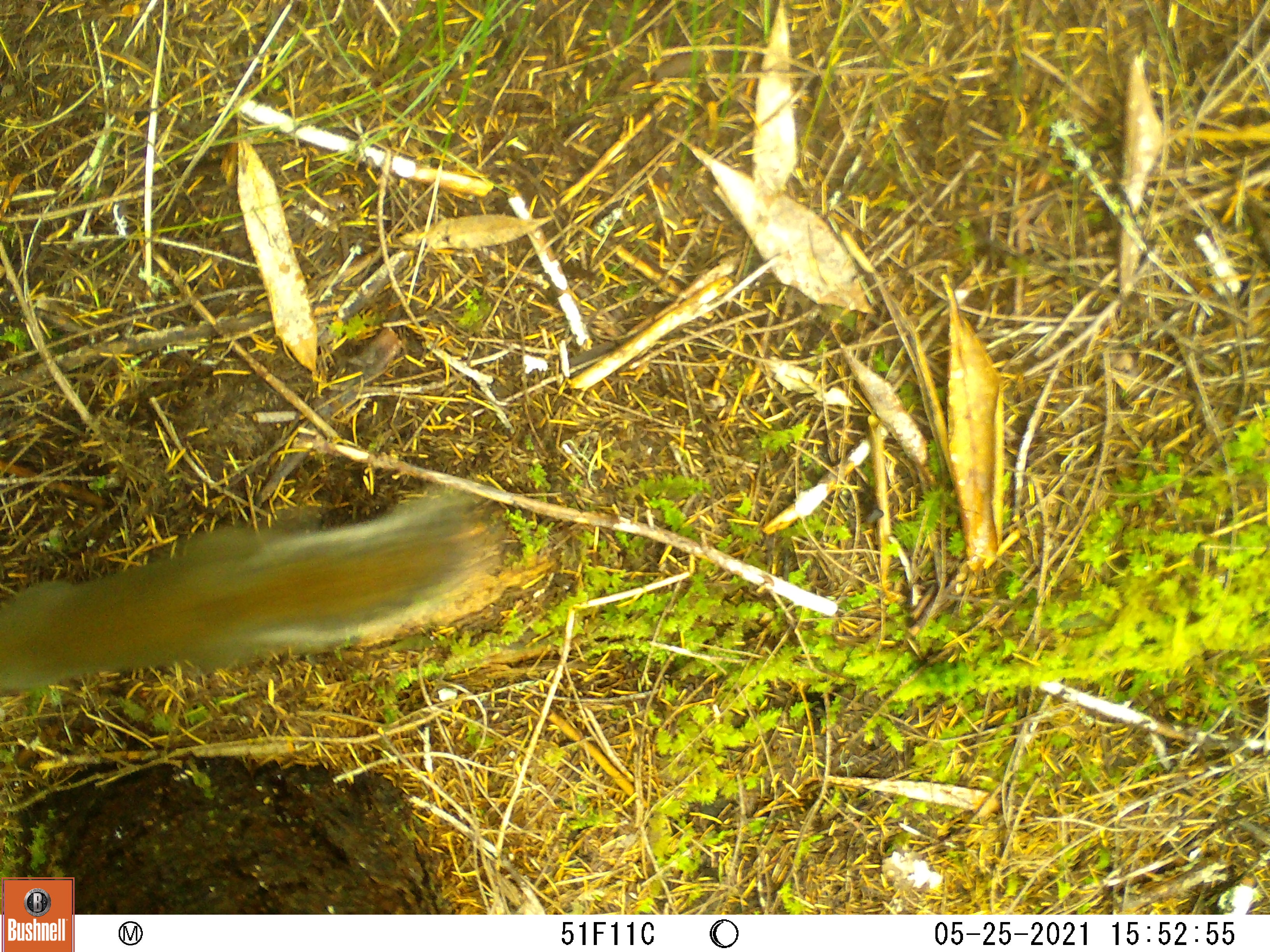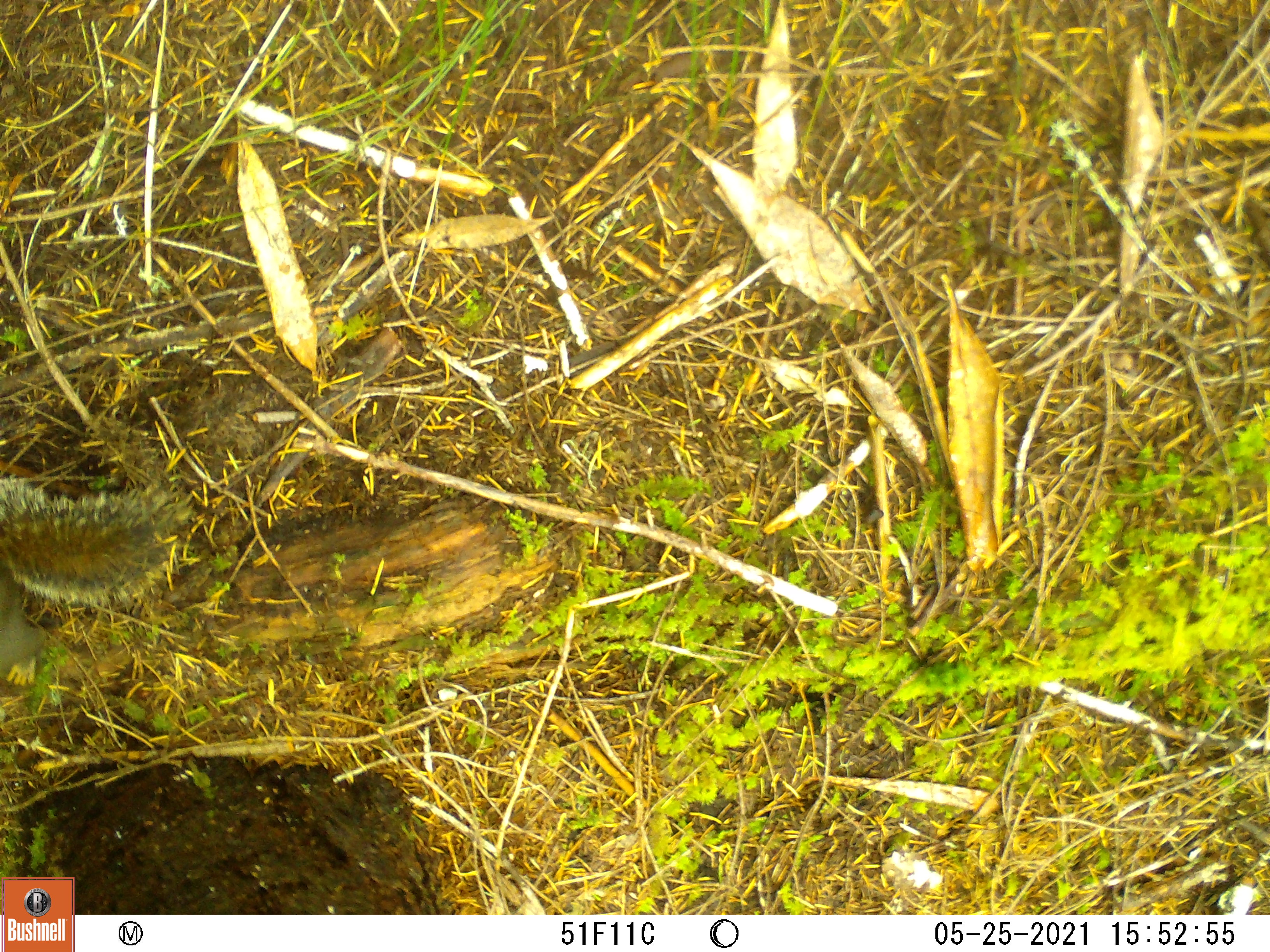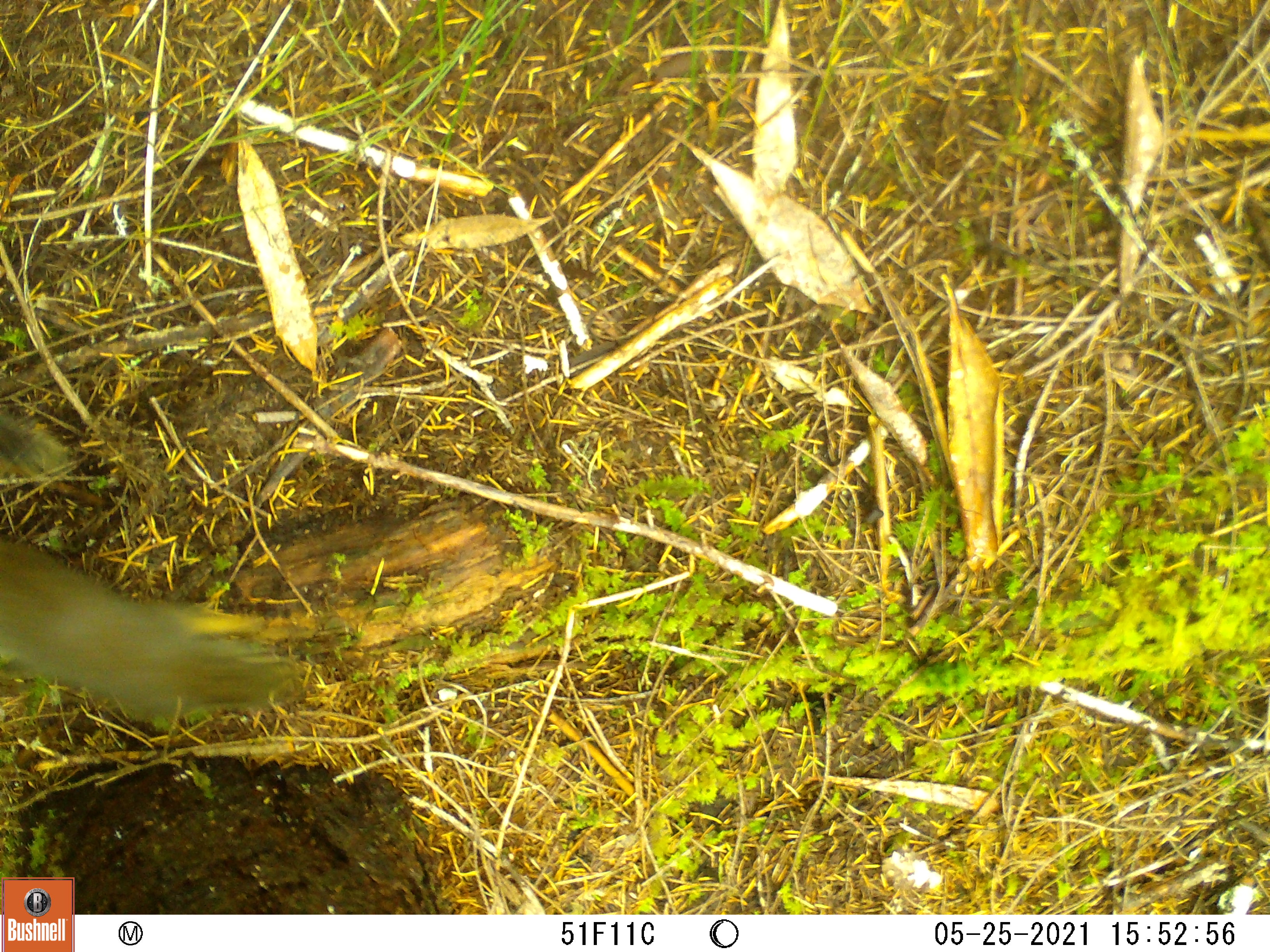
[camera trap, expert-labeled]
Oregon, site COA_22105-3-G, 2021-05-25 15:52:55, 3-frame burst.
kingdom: Animalia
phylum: Chordata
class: Mammalia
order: Rodentia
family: Sciuridae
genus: Tamiasciurus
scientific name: Tamiasciurus douglasii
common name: douglas squirrel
Douglas squirrel (Tamiasciurus douglasii).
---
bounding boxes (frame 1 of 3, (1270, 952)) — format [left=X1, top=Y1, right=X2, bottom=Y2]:
douglas squirrel: [left=0, top=433, right=548, bottom=742]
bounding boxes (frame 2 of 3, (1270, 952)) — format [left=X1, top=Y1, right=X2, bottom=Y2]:
douglas squirrel: [left=0, top=427, right=227, bottom=713]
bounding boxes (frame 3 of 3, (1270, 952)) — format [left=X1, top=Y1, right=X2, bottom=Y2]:
douglas squirrel: [left=0, top=402, right=331, bottom=767]